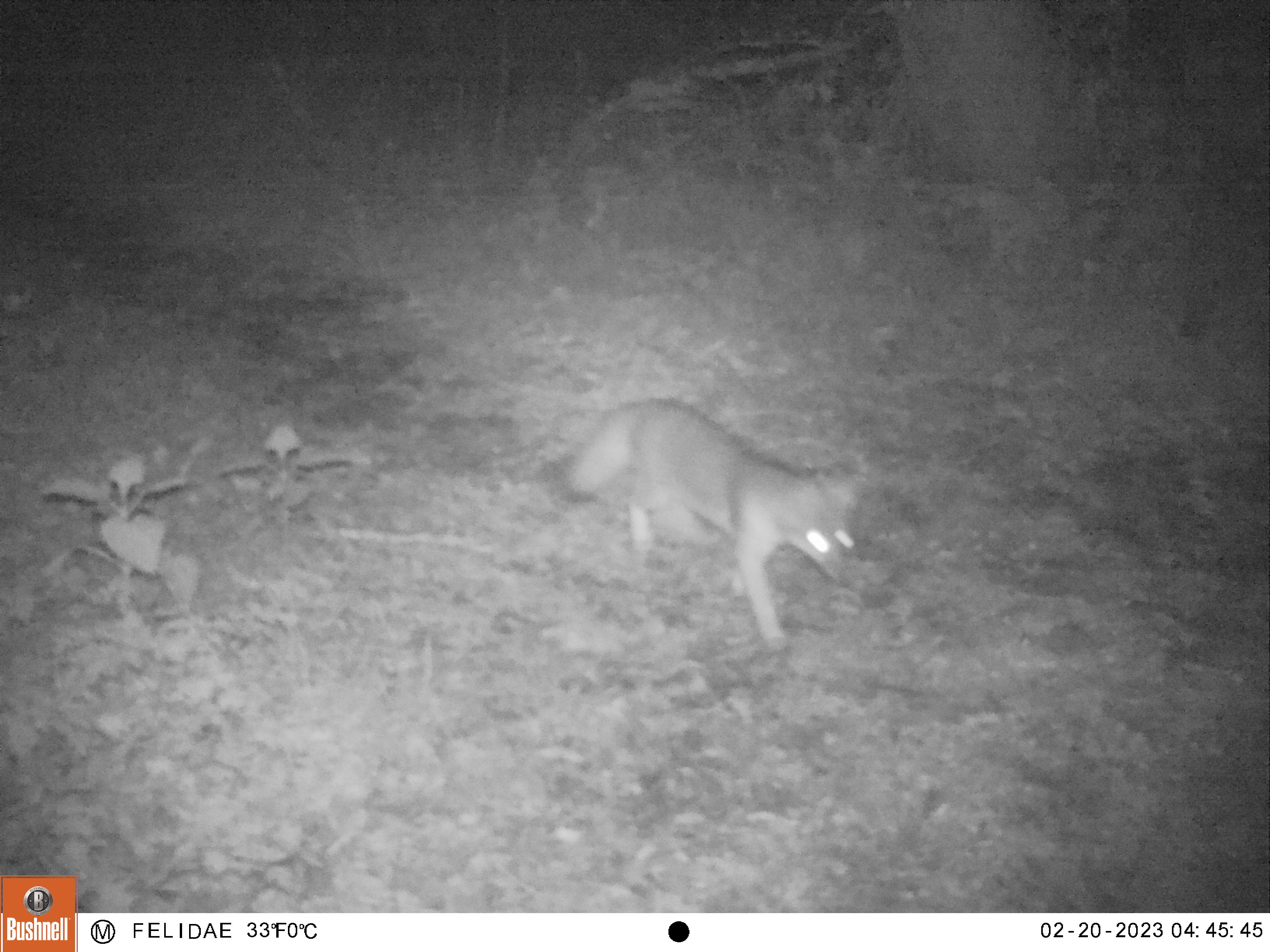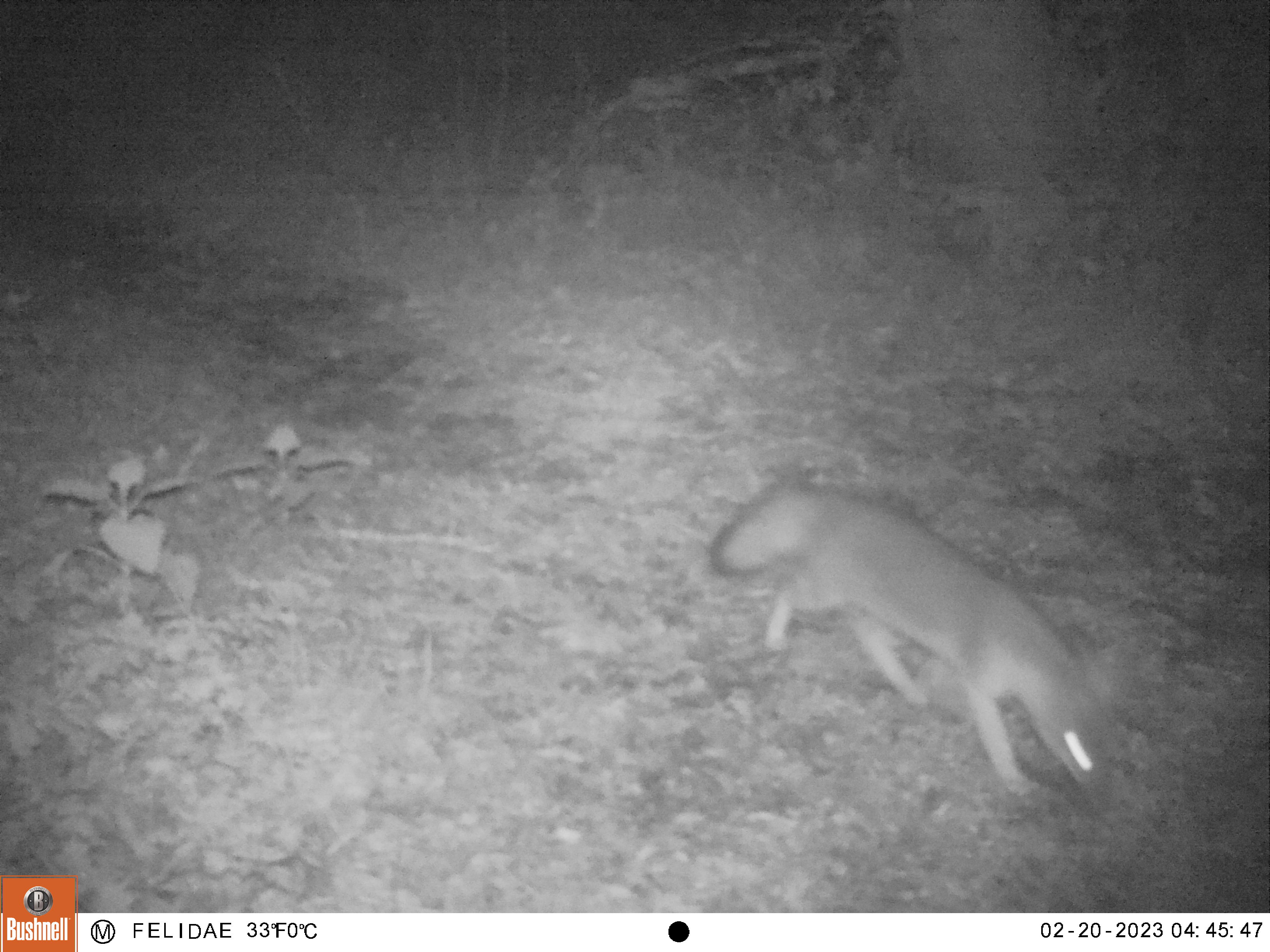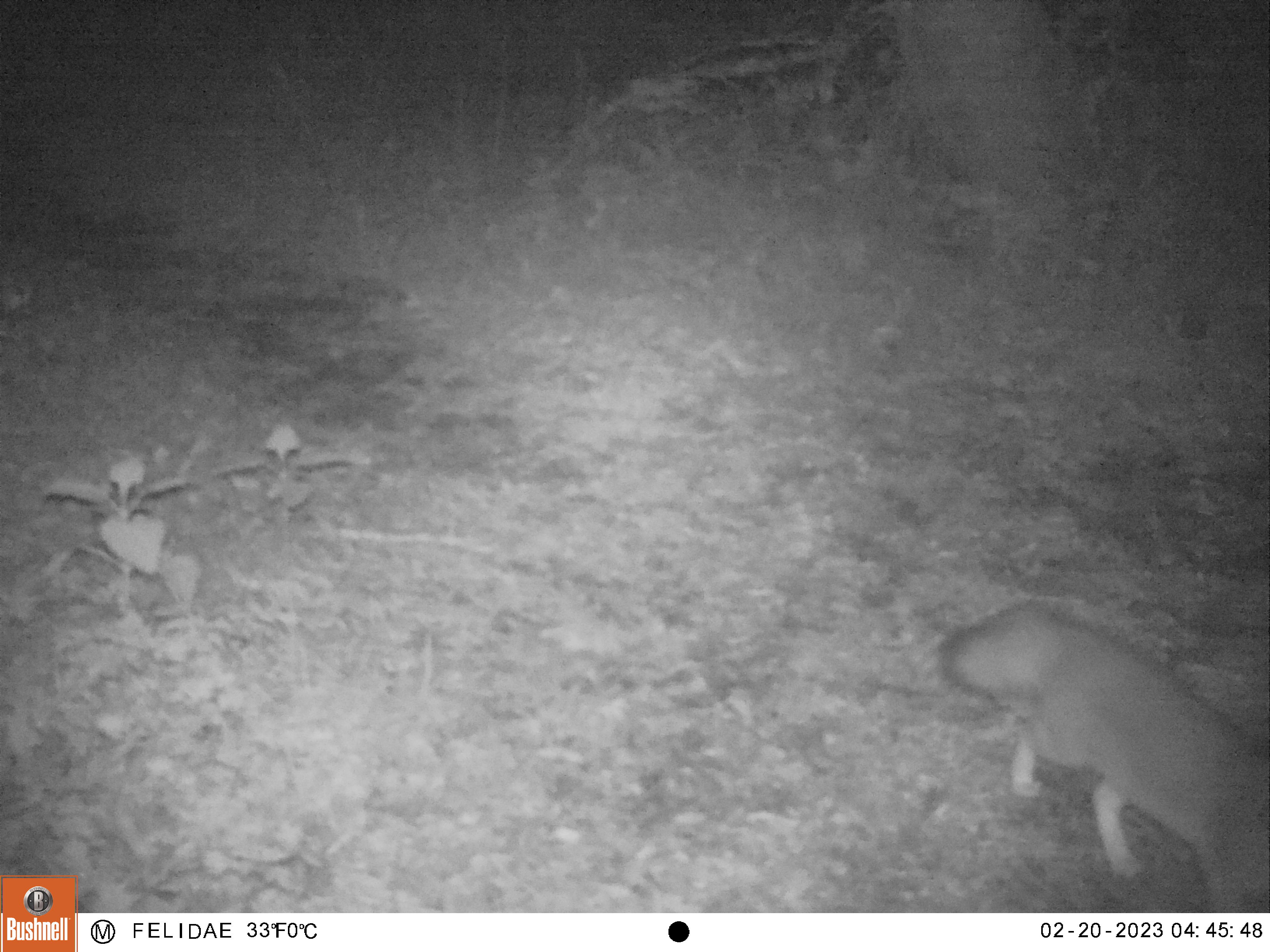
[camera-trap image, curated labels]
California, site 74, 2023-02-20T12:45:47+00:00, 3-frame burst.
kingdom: Animalia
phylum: Chordata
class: Mammalia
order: Carnivora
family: Canidae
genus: Urocyon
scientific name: Urocyon cinereoargenteus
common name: gray fox